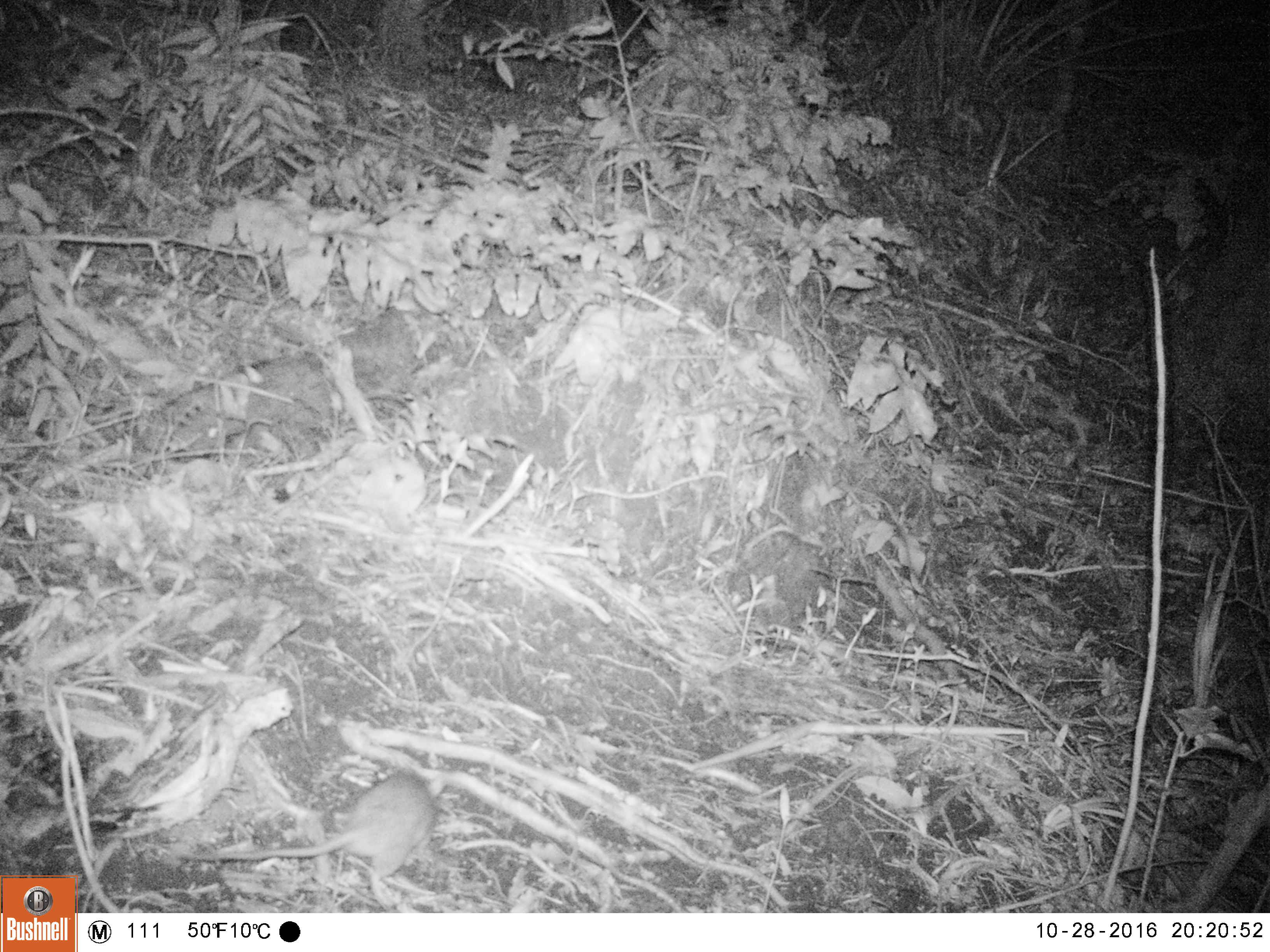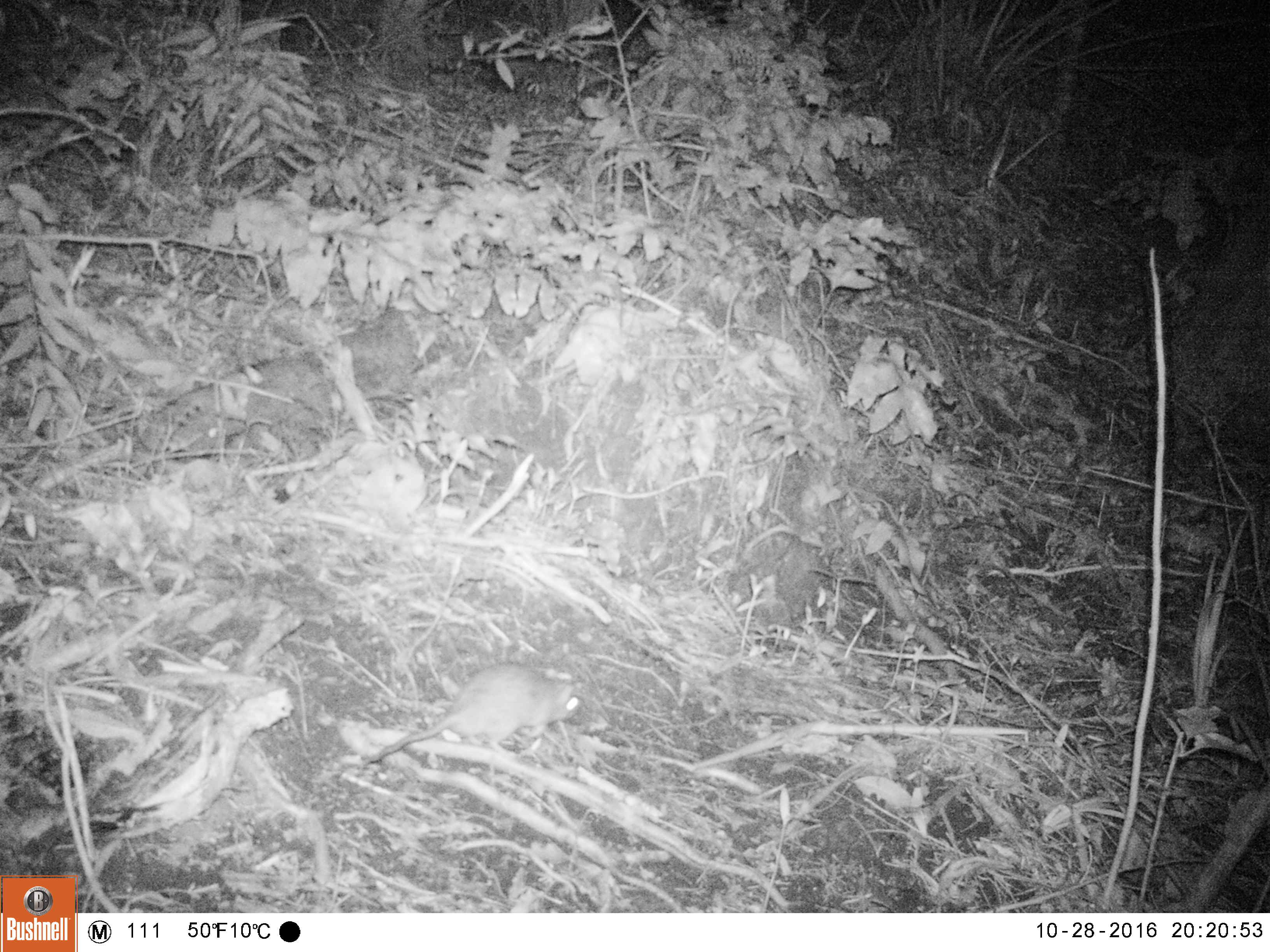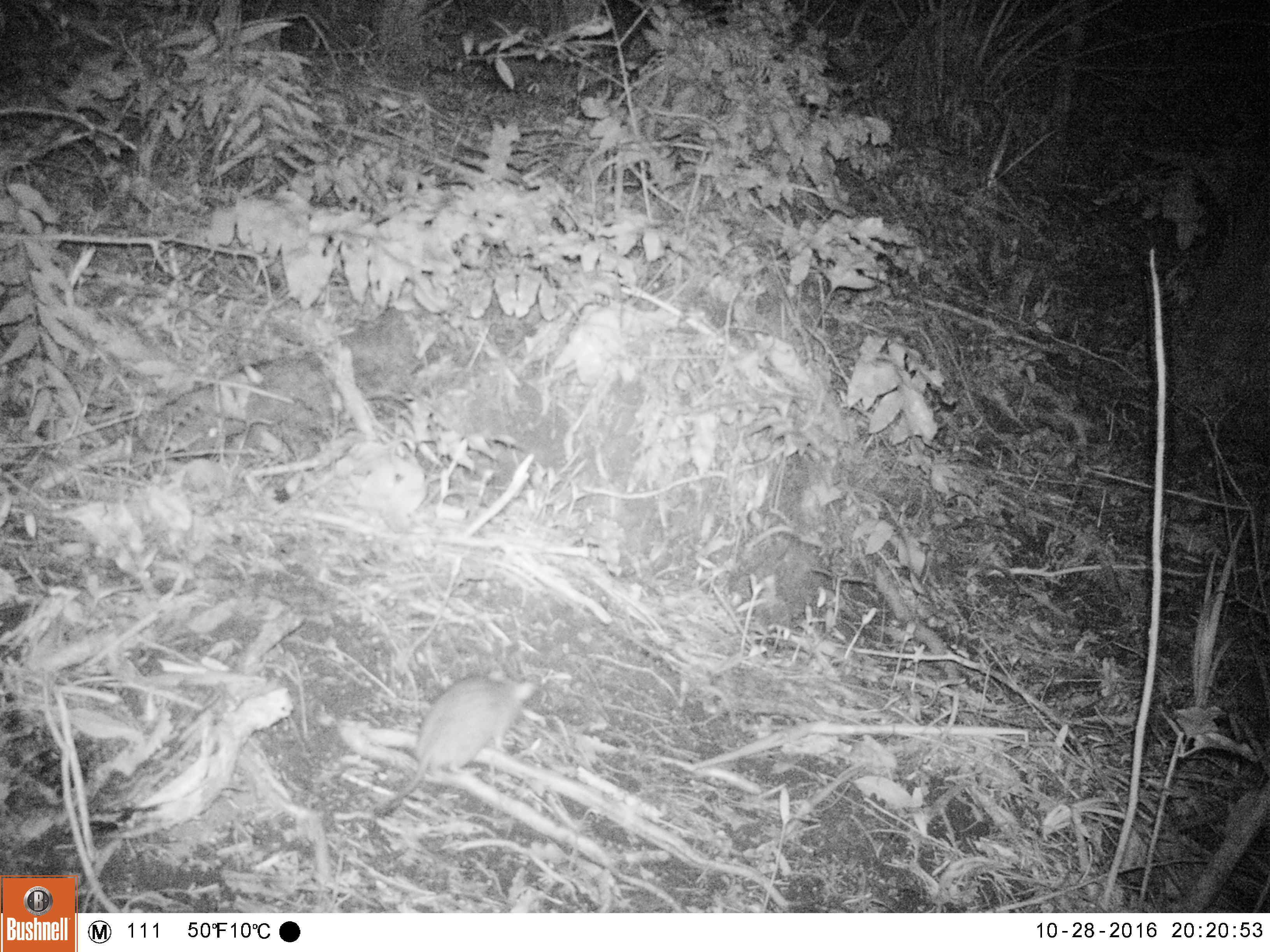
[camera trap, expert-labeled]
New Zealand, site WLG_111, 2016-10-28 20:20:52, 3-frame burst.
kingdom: Animalia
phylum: Chordata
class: Mammalia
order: Rodentia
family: Muridae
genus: Rattus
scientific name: Rattus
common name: rat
Rat (Rattus).